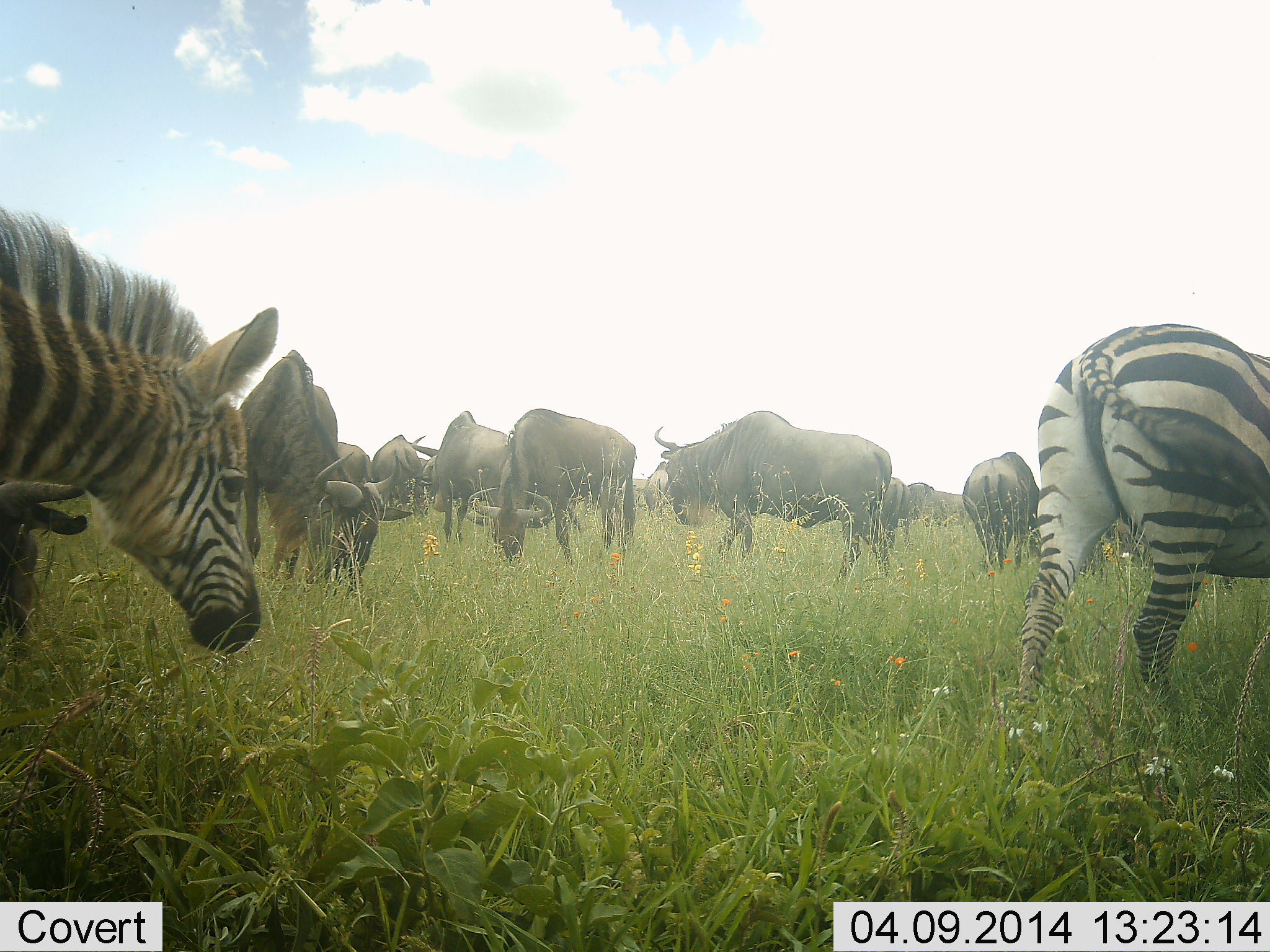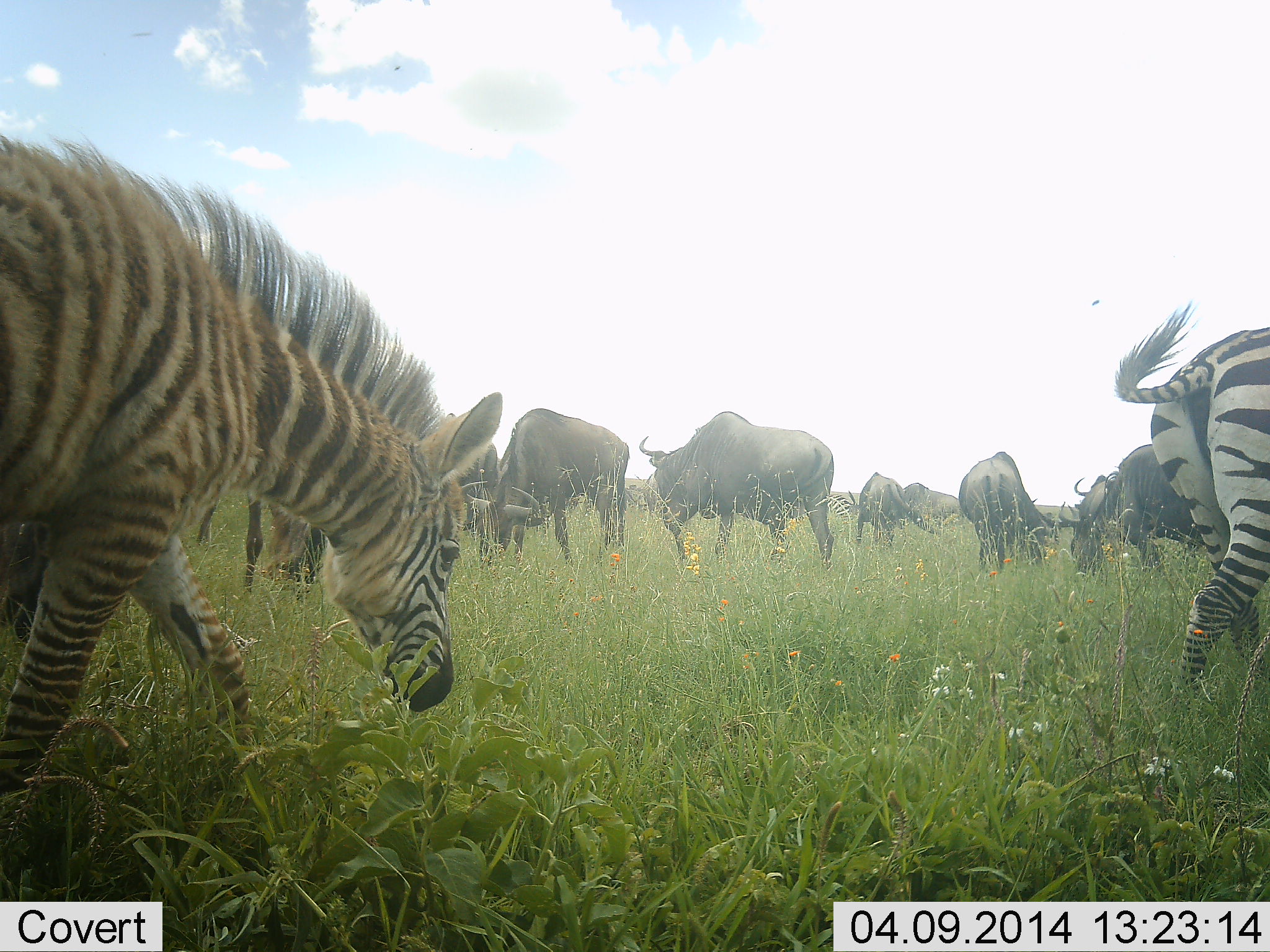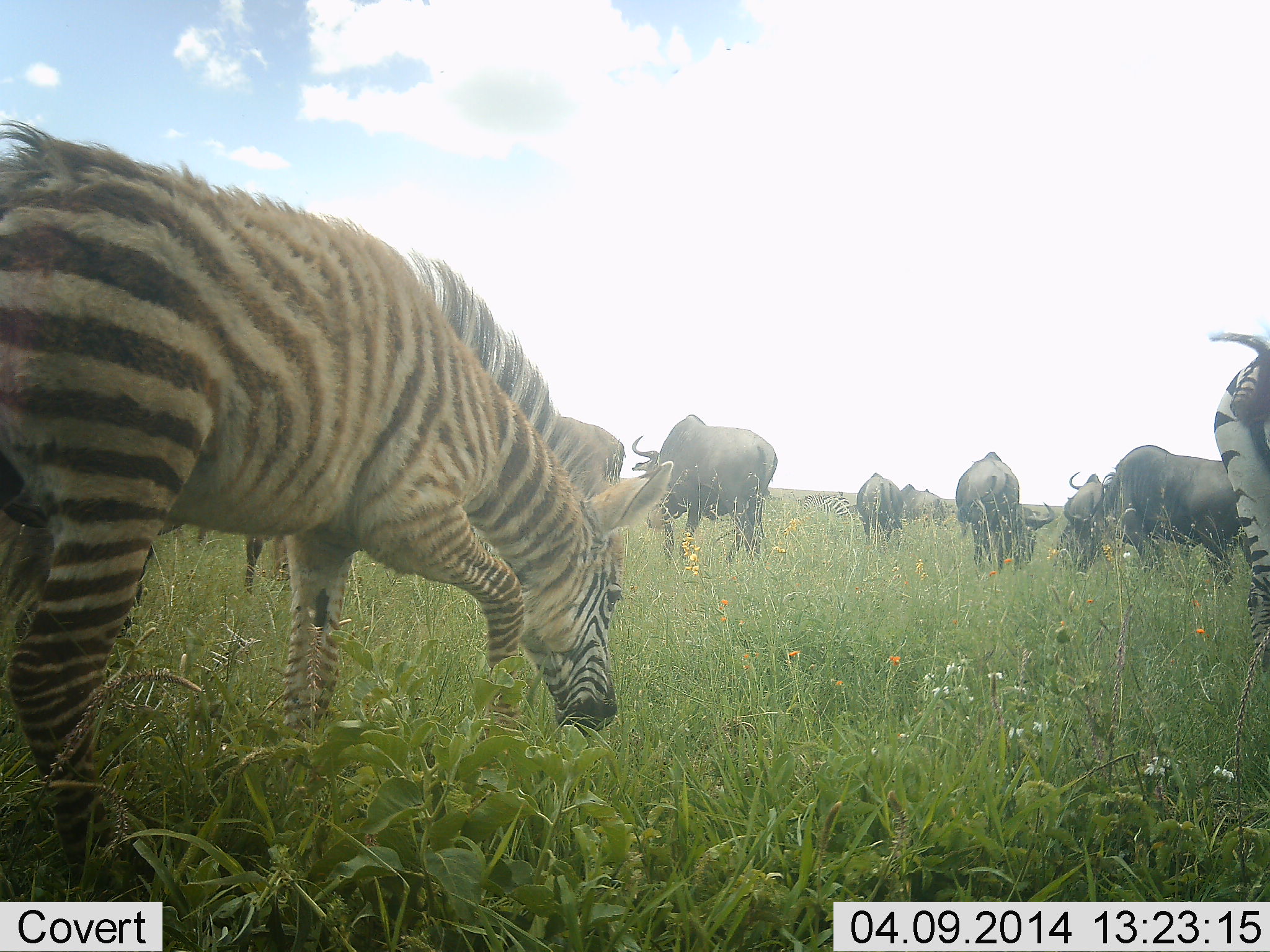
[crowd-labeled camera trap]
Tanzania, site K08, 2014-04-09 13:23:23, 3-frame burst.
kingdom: Animalia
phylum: Chordata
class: Mammalia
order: Artiodactyla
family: Bovidae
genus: Connochaetes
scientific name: Connochaetes taurinus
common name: blue wildebeest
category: wildebeest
Wildebeest (blue wildebeest) (Connochaetes taurinus), count 10. Behavior (volunteer vote fractions): standing 20%, resting 0%, moving 60%, interacting 0%. Young present (vote fraction): 0%. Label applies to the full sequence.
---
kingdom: Animalia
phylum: Chordata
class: Mammalia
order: Perissodactyla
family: Equidae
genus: Equus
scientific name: Equus quagga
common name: plains zebra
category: zebra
Zebra (plains zebra) (Equus quagga), count 2. Behavior (volunteer vote fractions): standing 0%, resting 0%, moving 90%, interacting 0%. Young present (vote fraction): 30%. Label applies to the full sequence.